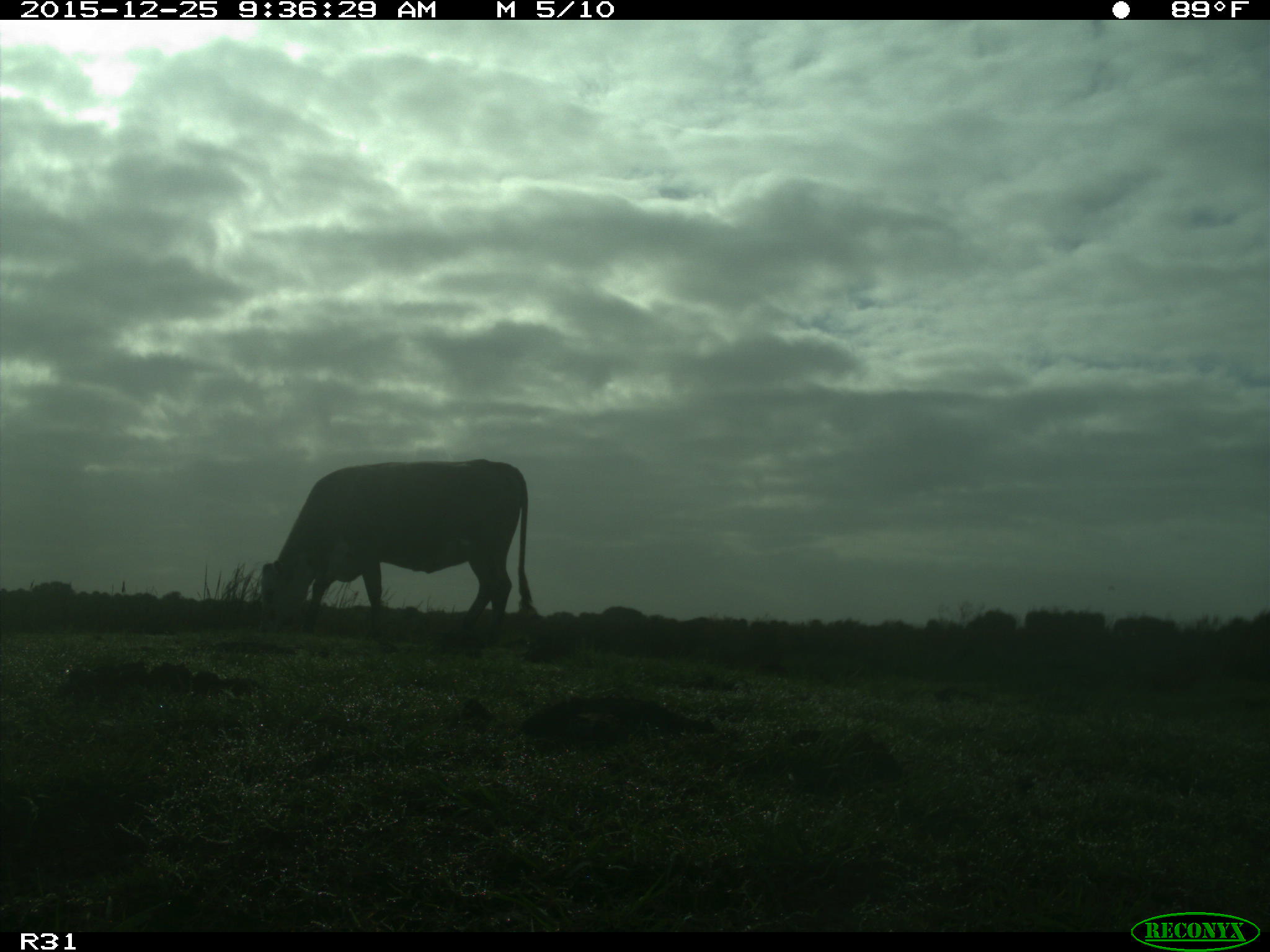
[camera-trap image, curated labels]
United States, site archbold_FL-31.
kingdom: Animalia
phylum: Chordata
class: Mammalia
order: Artiodactyla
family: Bovidae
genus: Bos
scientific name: Bos taurus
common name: domestic cow